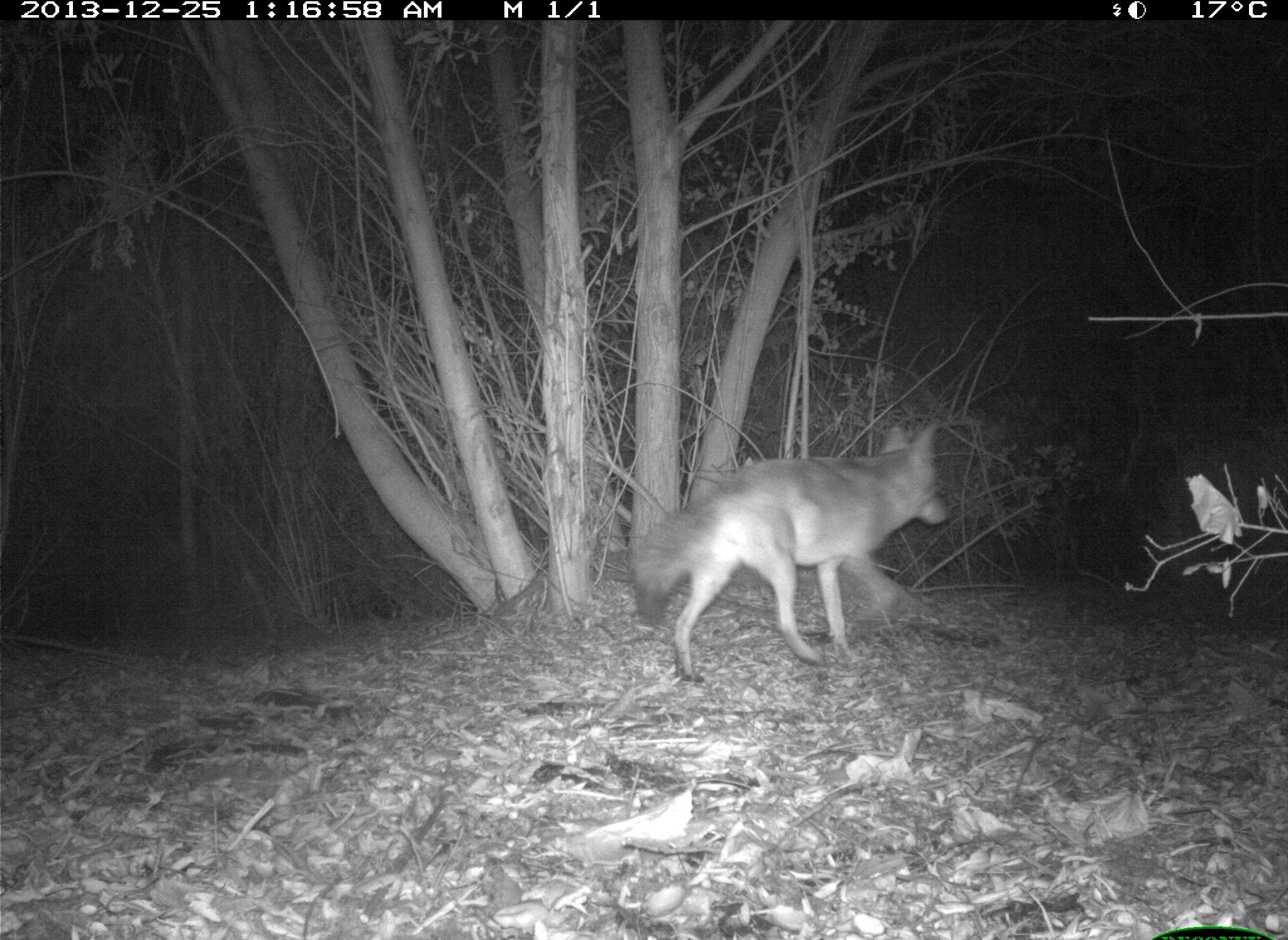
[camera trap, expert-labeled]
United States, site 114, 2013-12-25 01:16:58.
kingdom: Animalia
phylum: Chordata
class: Mammalia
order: Carnivora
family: Canidae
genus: Canis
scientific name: Canis latrans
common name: coyote